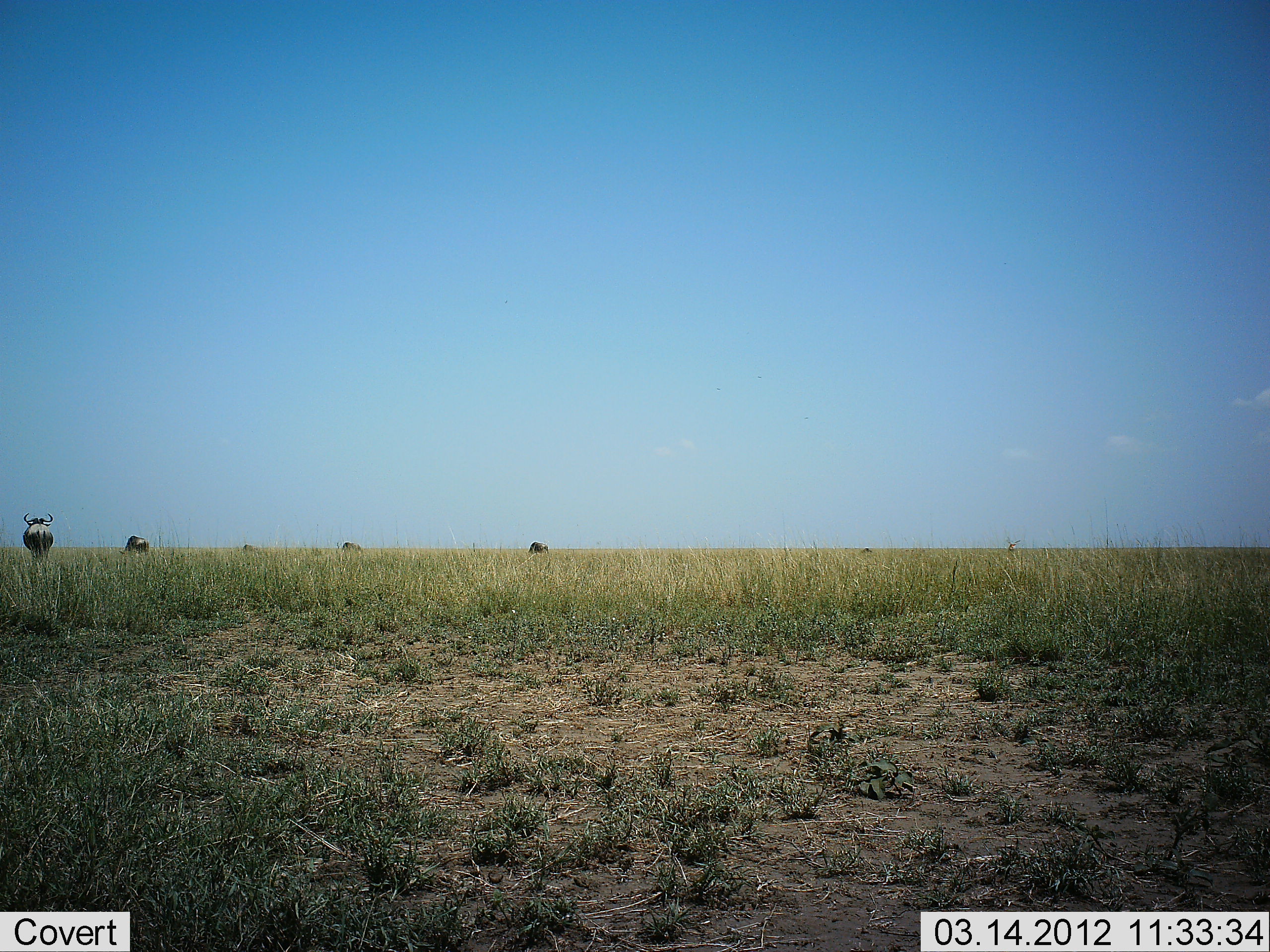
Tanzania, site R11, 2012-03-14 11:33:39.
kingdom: Animalia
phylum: Chordata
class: Mammalia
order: Artiodactyla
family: Bovidae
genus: Connochaetes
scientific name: Connochaetes taurinus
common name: blue wildebeest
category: wildebeest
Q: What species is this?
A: Wildebeest (blue wildebeest) (Connochaetes taurinus).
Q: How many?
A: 5.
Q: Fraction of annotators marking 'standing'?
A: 68%.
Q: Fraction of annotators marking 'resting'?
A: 0%.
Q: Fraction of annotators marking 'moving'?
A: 18%.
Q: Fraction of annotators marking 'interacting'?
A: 0%.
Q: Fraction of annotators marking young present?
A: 0%.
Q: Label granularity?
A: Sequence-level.